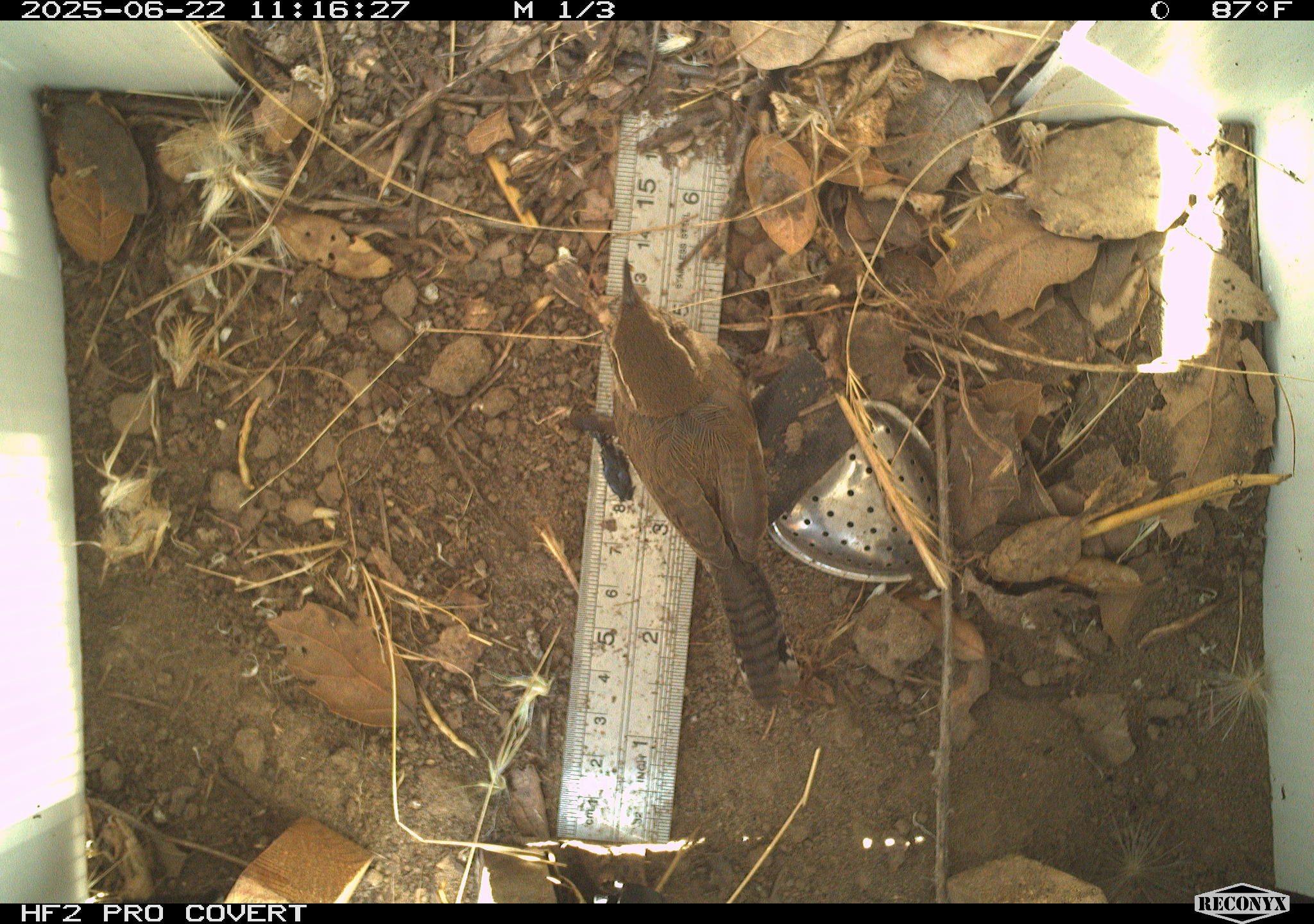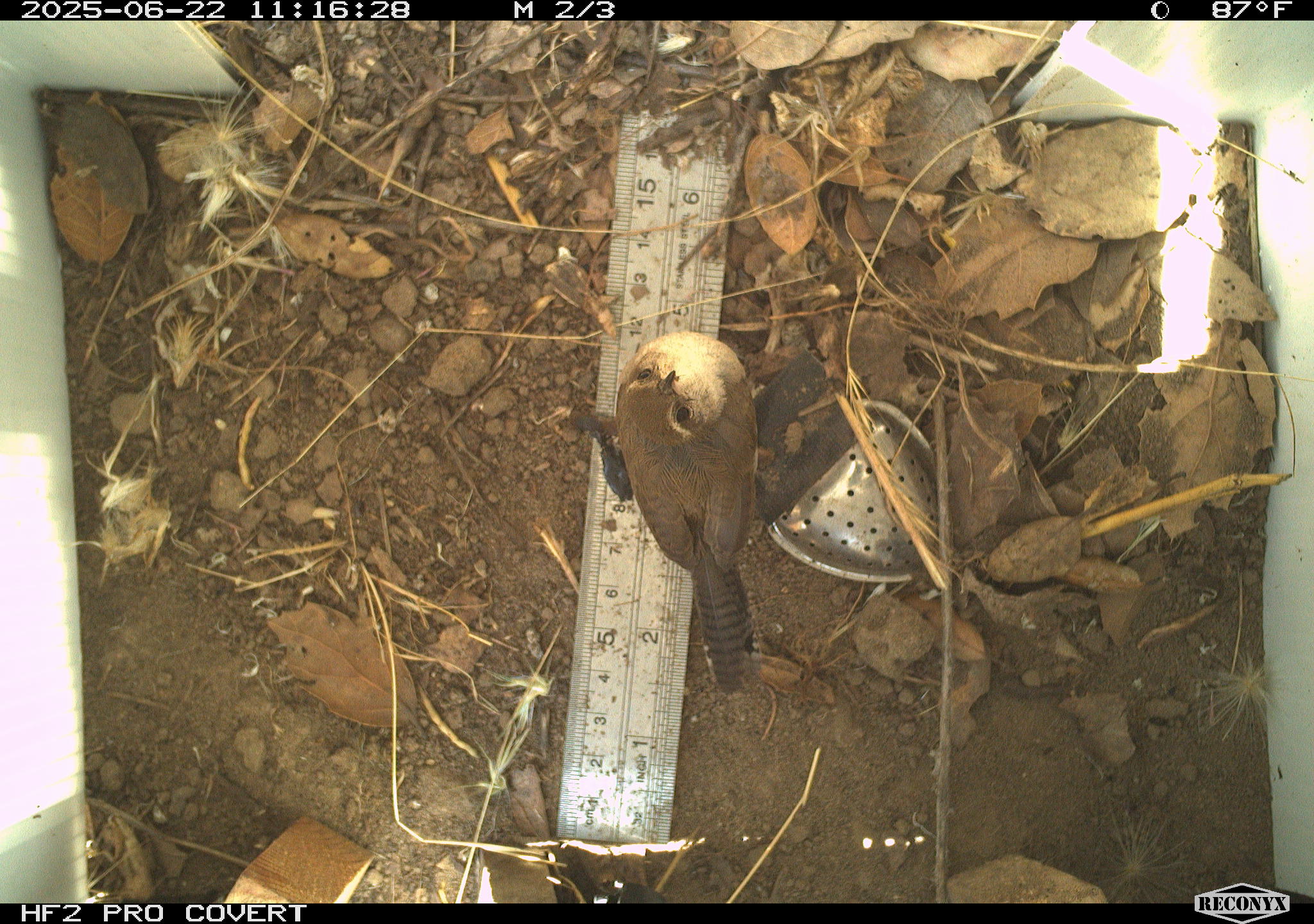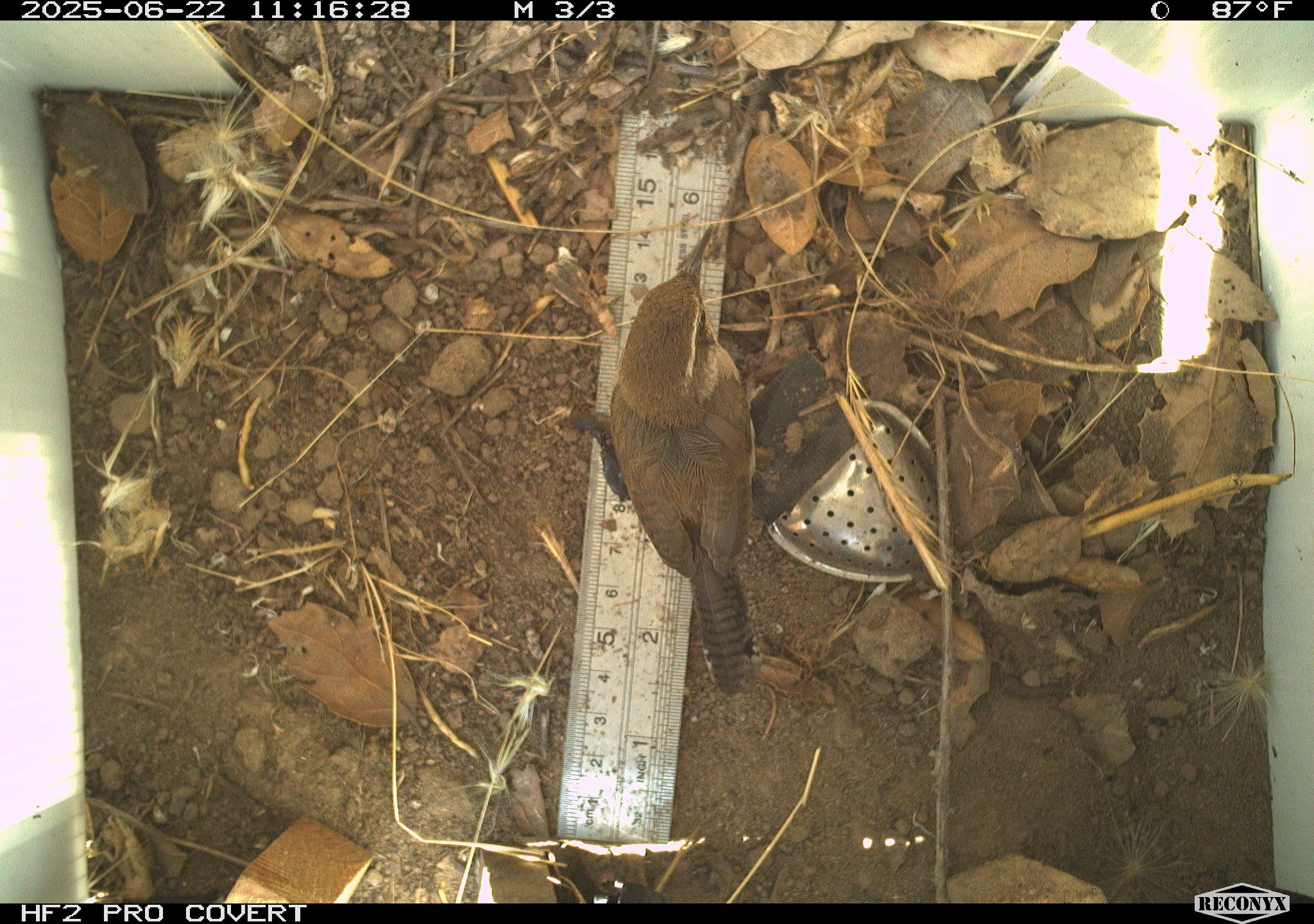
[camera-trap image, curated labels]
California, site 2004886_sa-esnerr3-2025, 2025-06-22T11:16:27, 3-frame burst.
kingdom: Animalia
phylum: Chordata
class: Aves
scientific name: Aves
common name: bird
Bird (Aves).